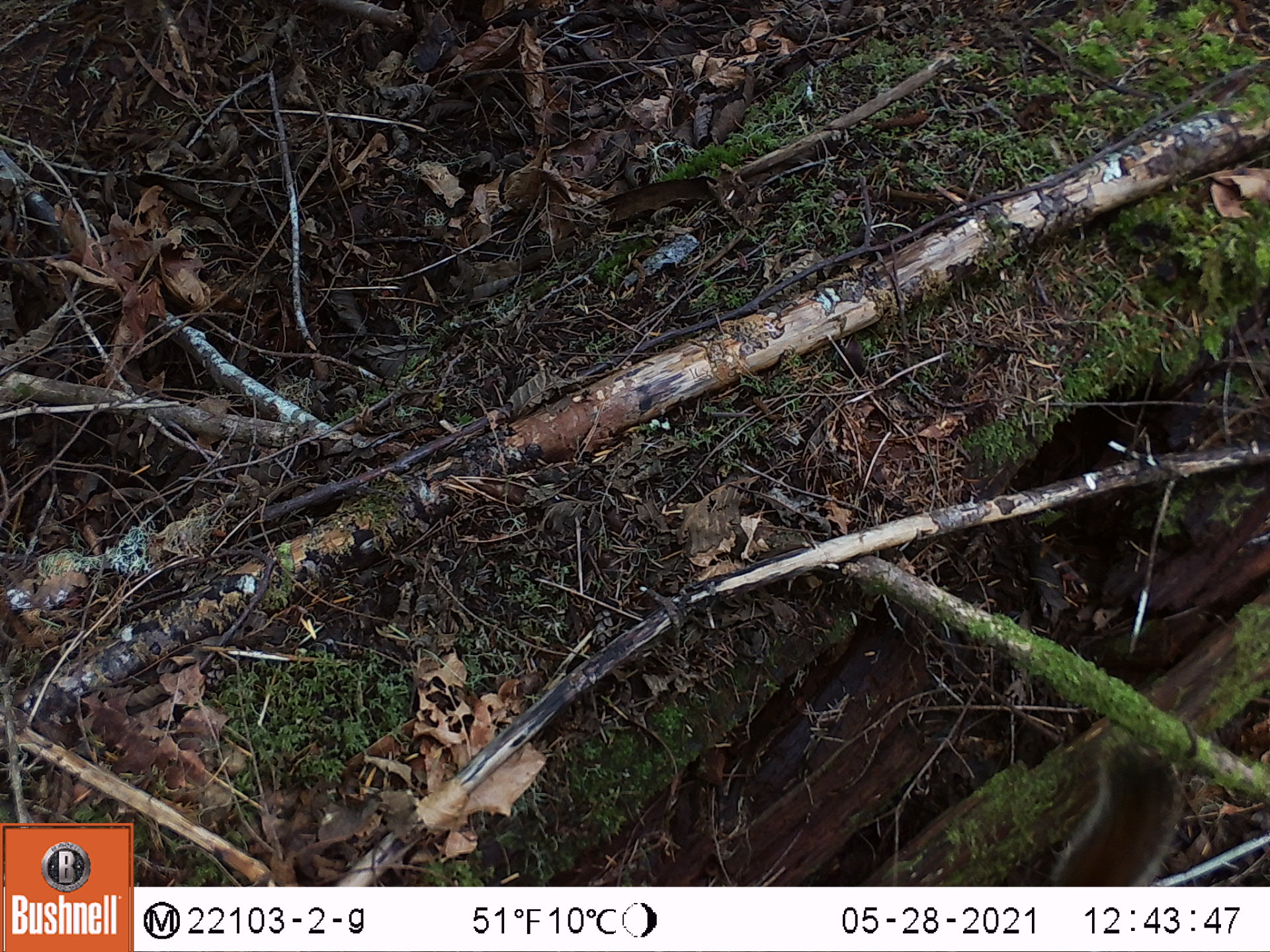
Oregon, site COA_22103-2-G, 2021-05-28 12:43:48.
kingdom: Animalia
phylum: Chordata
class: Mammalia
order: Rodentia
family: Sciuridae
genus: Tamiasciurus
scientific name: Tamiasciurus douglasii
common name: douglas squirrel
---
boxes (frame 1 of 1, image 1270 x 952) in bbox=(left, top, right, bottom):
douglas squirrel: bbox=(1012, 728, 1197, 883)